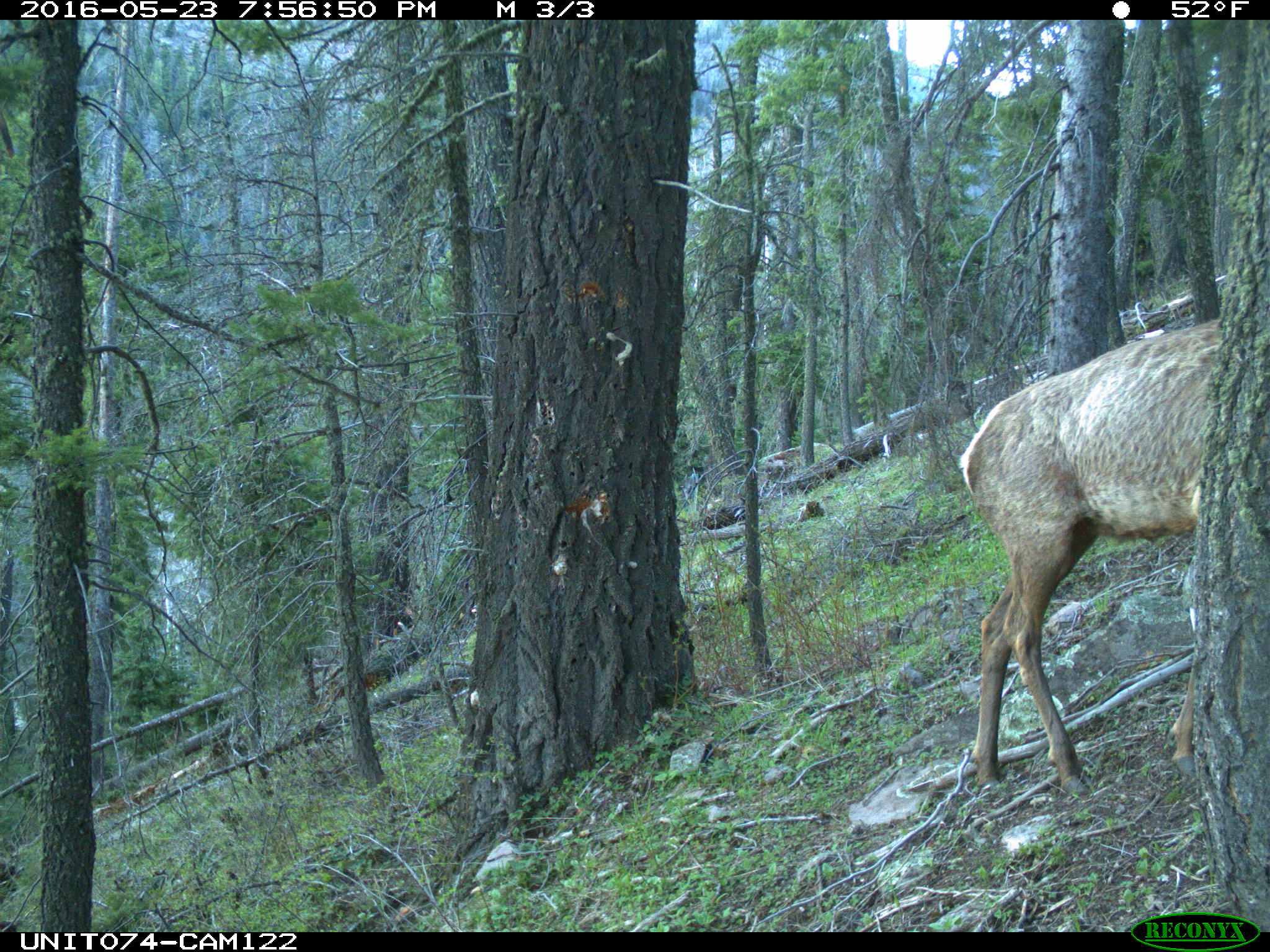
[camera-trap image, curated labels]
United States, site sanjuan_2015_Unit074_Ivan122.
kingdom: Animalia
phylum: Chordata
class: Mammalia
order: Artiodactyla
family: Cervidae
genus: Cervus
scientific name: Cervus elaphus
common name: red deer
Cervus elaphus (red deer).